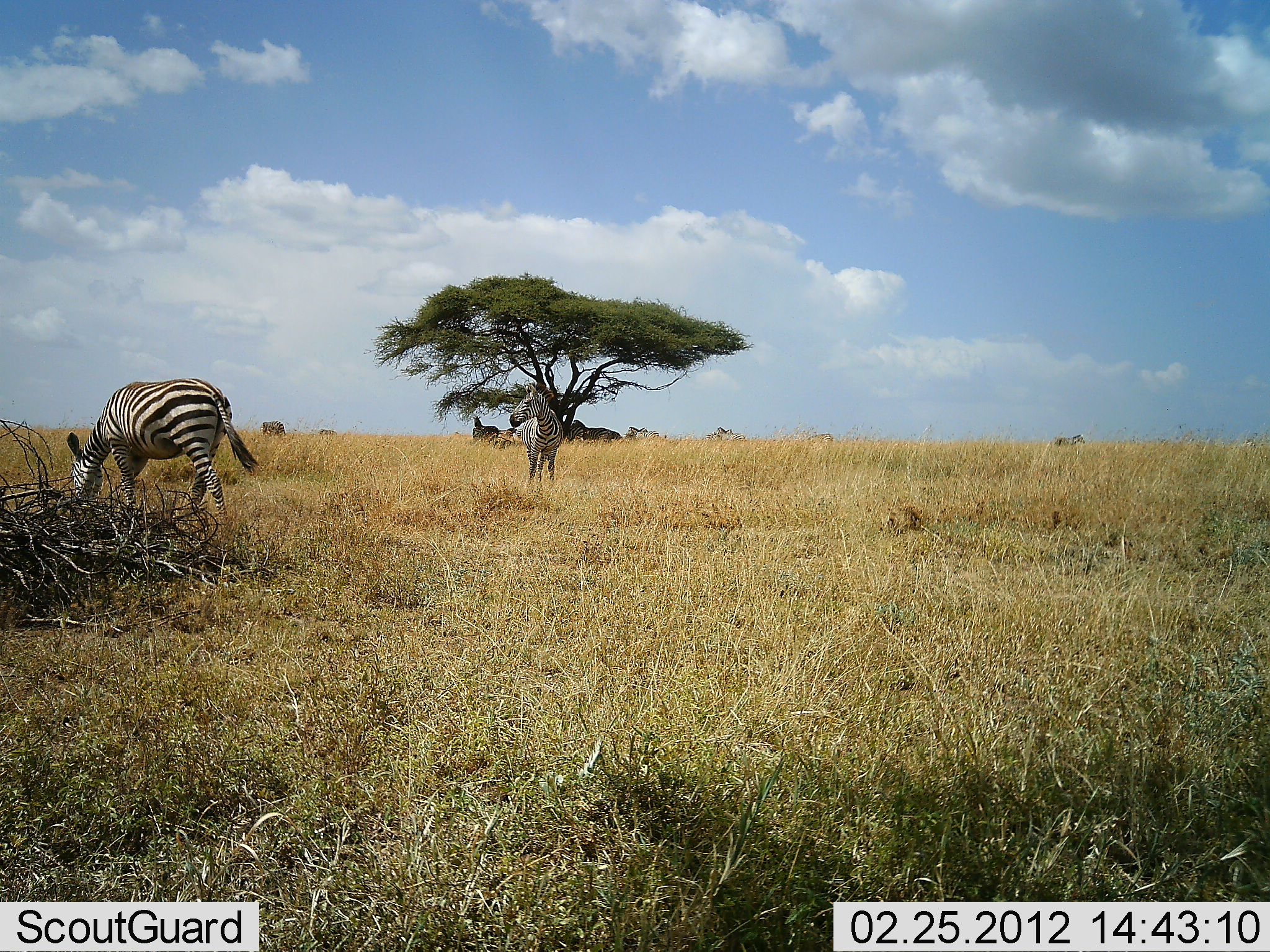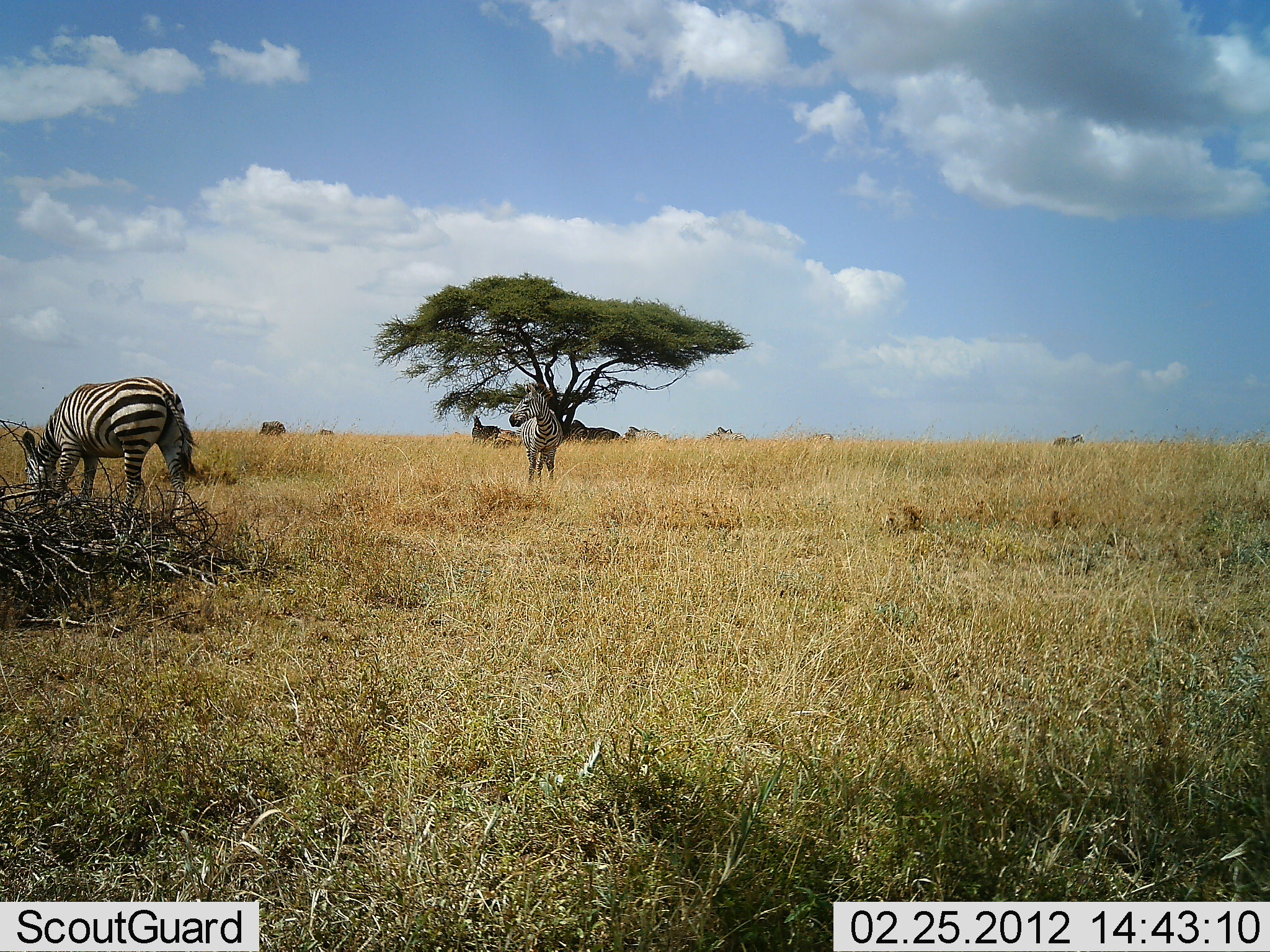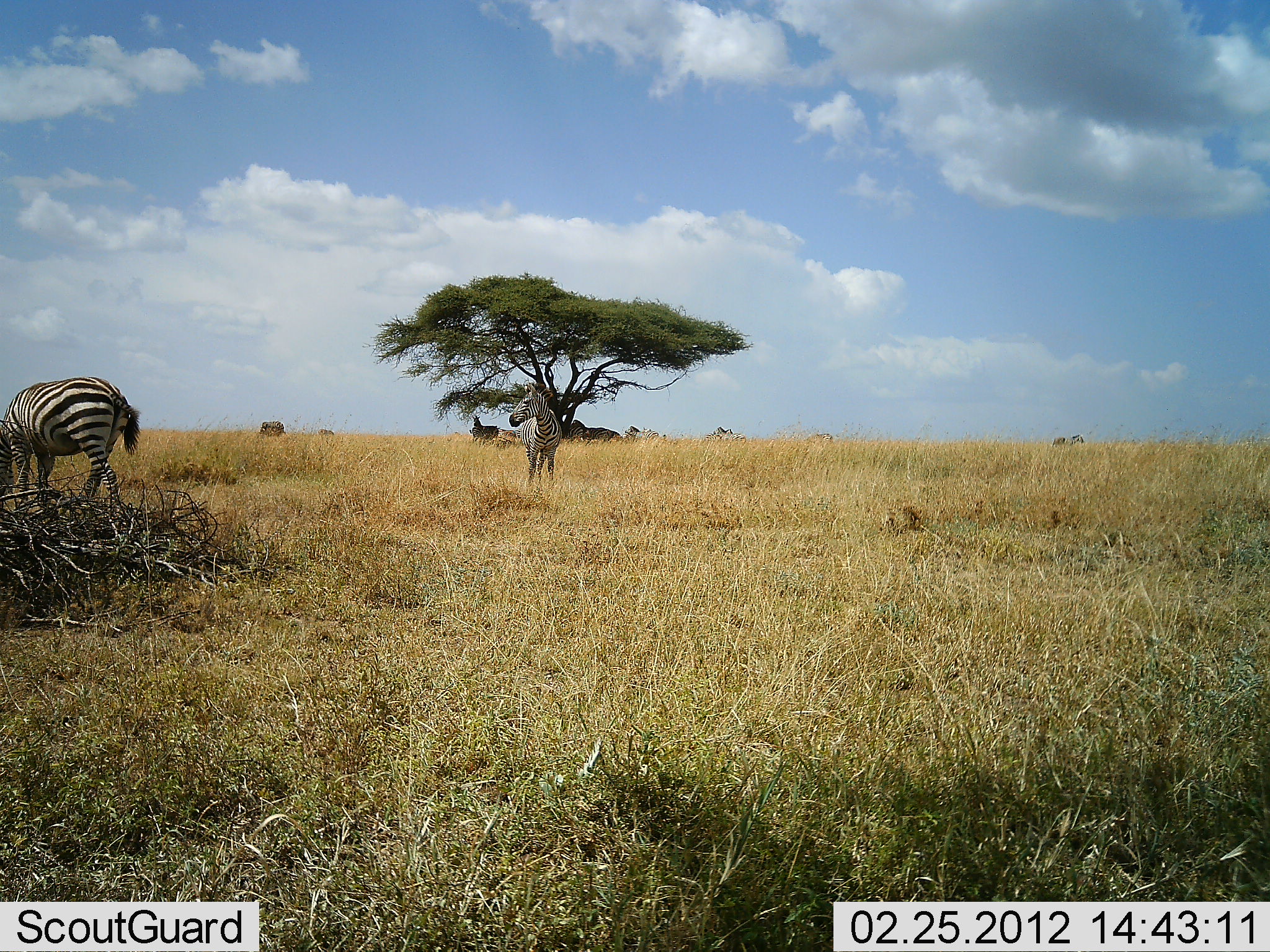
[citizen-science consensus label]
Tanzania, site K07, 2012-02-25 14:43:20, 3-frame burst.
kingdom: Animalia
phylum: Chordata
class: Mammalia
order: Perissodactyla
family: Equidae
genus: Equus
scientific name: Equus quagga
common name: plains zebra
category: zebra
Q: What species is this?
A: Zebra (plains zebra) (Equus quagga).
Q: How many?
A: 2.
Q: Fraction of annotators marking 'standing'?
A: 85%.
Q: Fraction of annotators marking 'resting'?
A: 10%.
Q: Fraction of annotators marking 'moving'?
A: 30%.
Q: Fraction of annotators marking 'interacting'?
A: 0%.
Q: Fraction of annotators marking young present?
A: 0%.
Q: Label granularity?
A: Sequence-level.